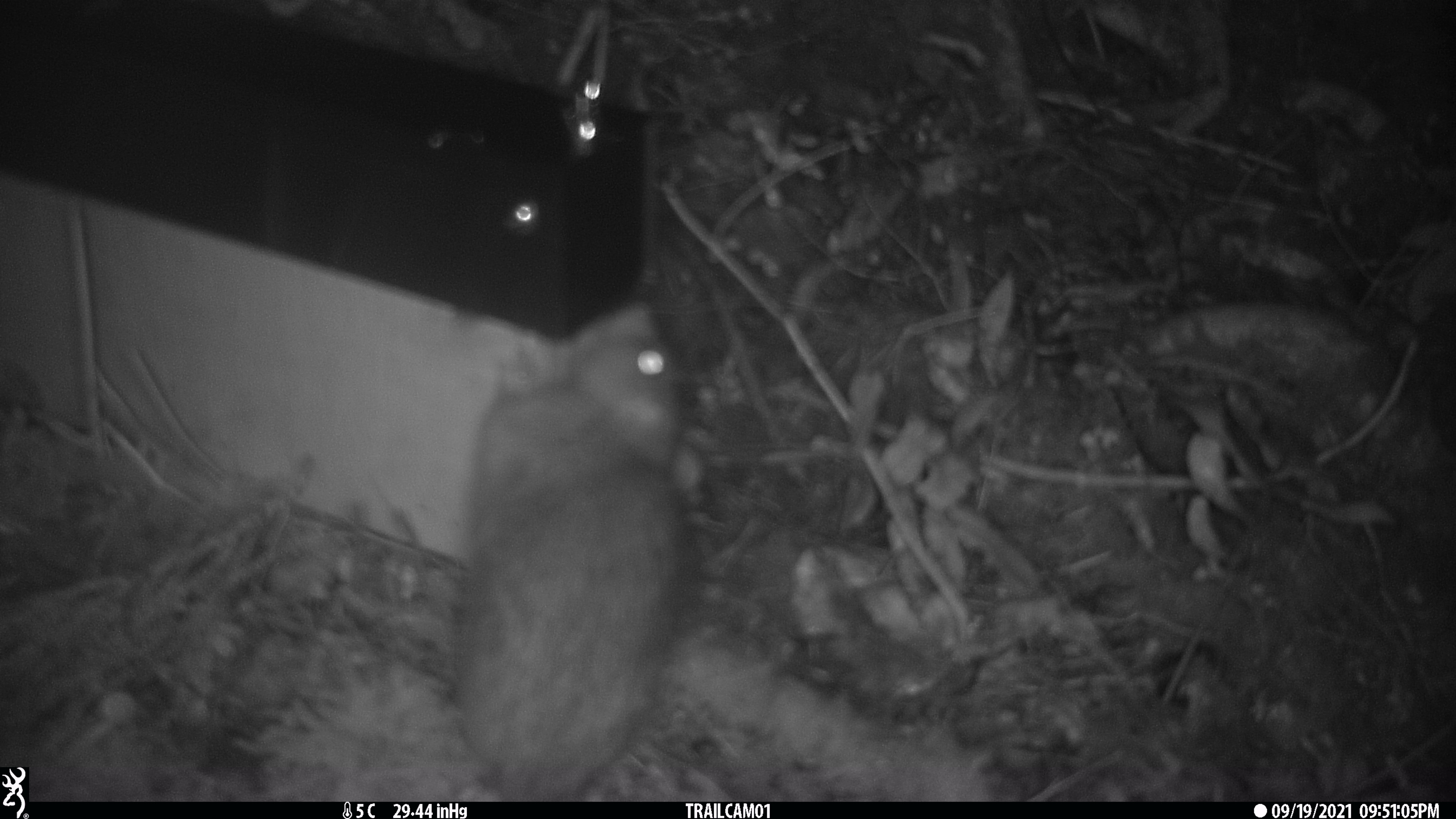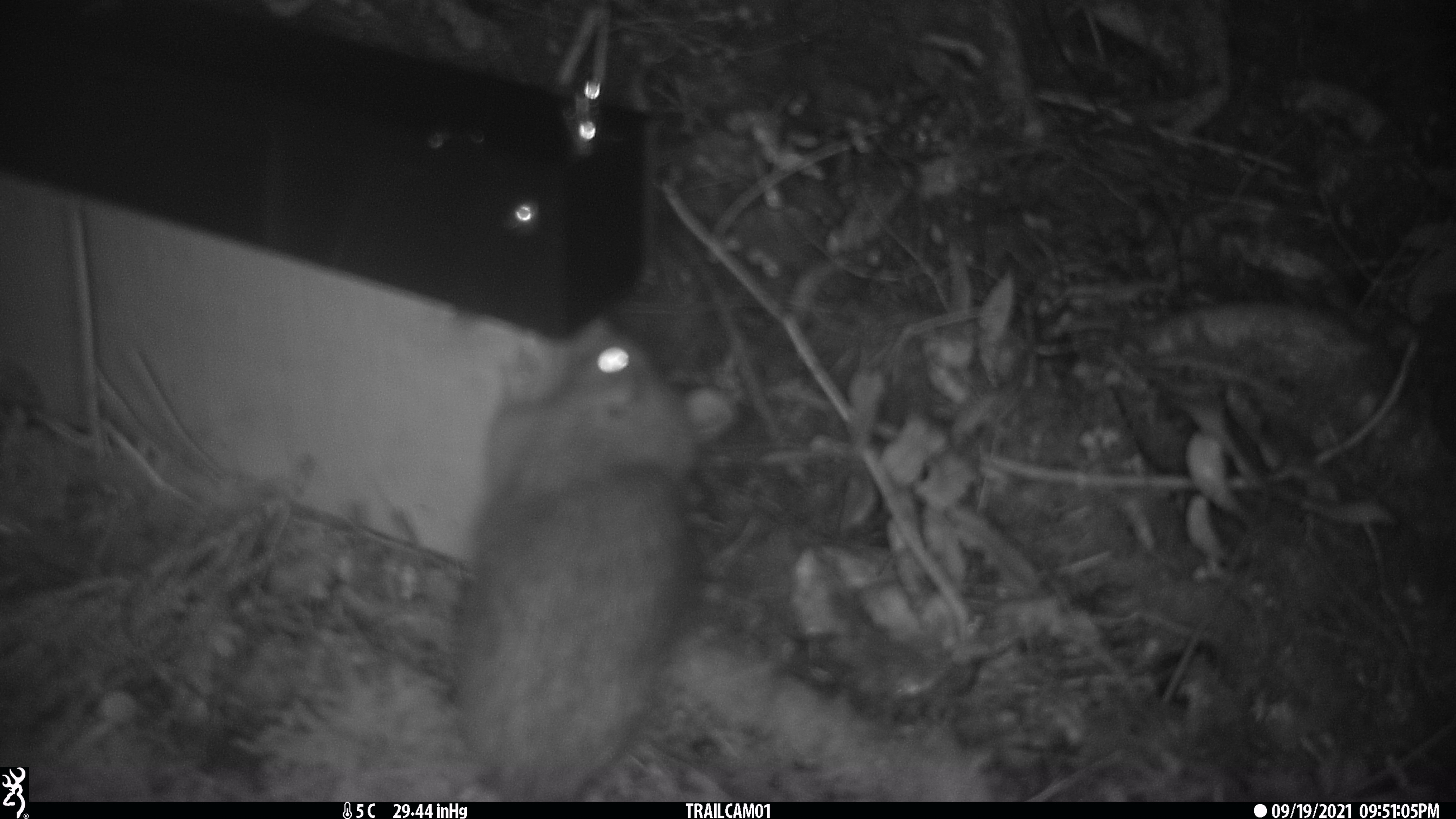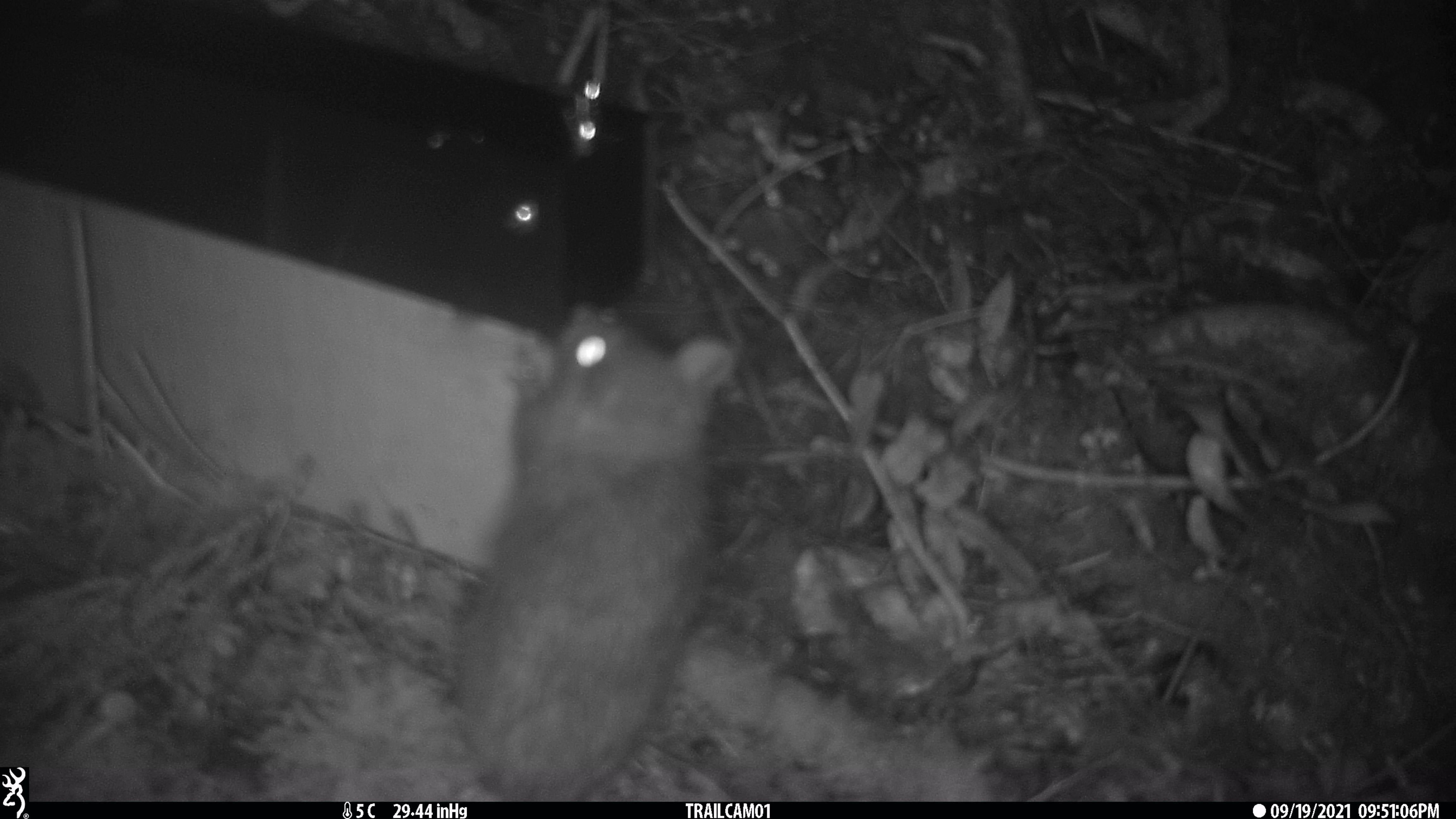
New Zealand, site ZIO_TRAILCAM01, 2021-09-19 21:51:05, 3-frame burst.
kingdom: Animalia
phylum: Chordata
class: Mammalia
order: Rodentia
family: Muridae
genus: Rattus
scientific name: Rattus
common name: rat